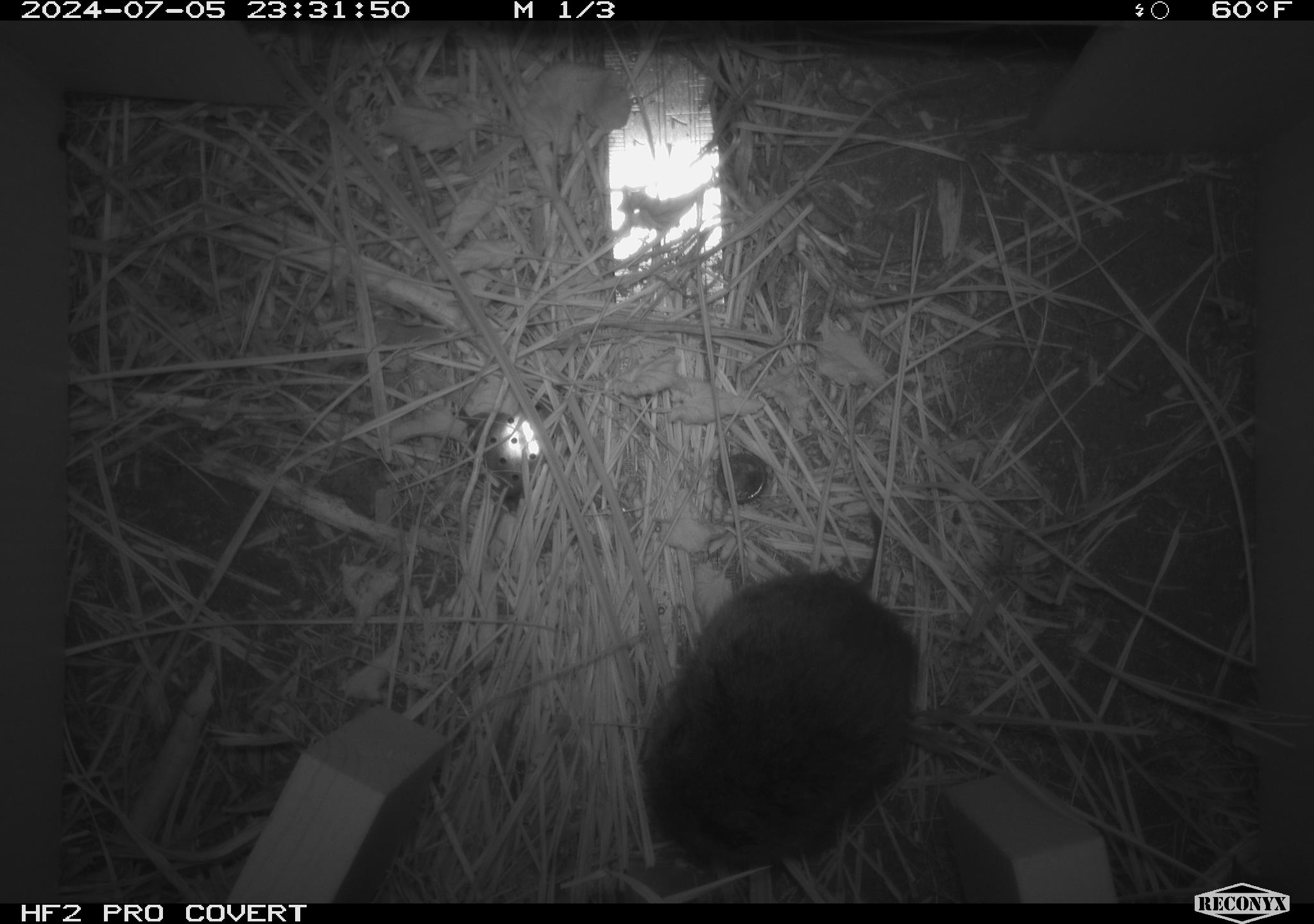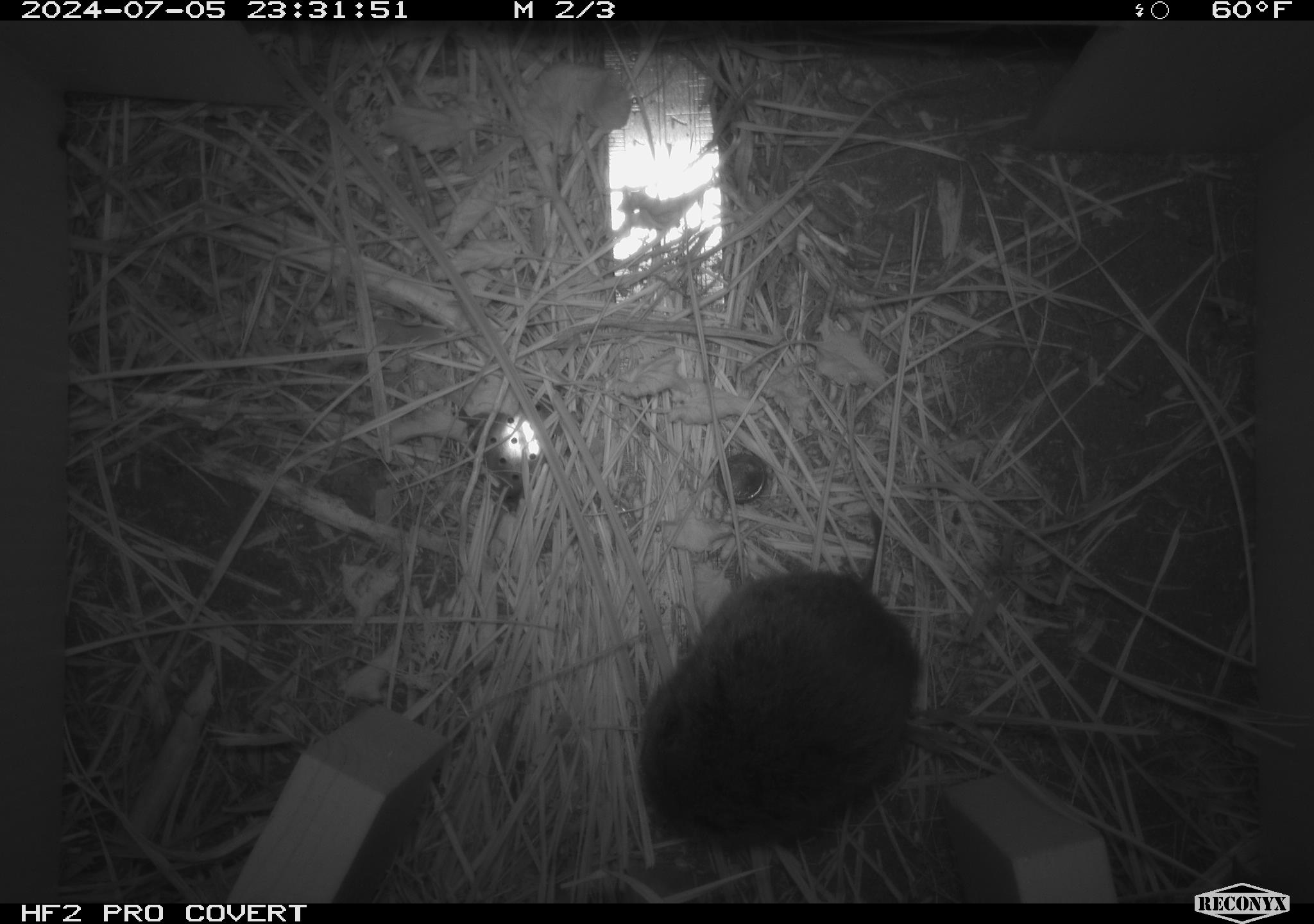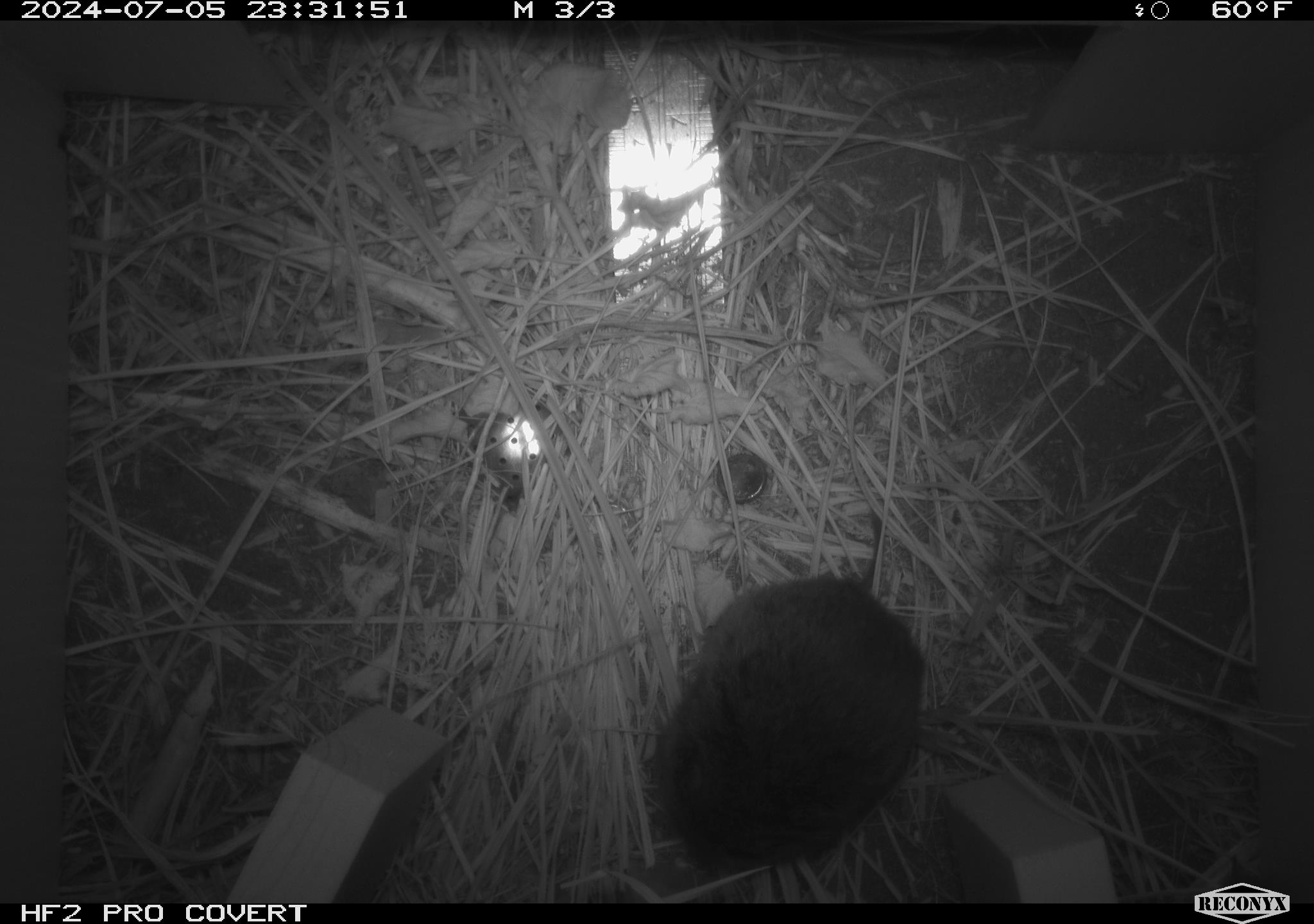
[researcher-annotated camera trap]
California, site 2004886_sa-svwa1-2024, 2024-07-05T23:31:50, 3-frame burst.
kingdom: Animalia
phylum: Chordata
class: Mammalia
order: Rodentia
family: Cricetidae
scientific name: Arvicolinae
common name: voles, lemmings, and muskrats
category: arvicolinae subfamily